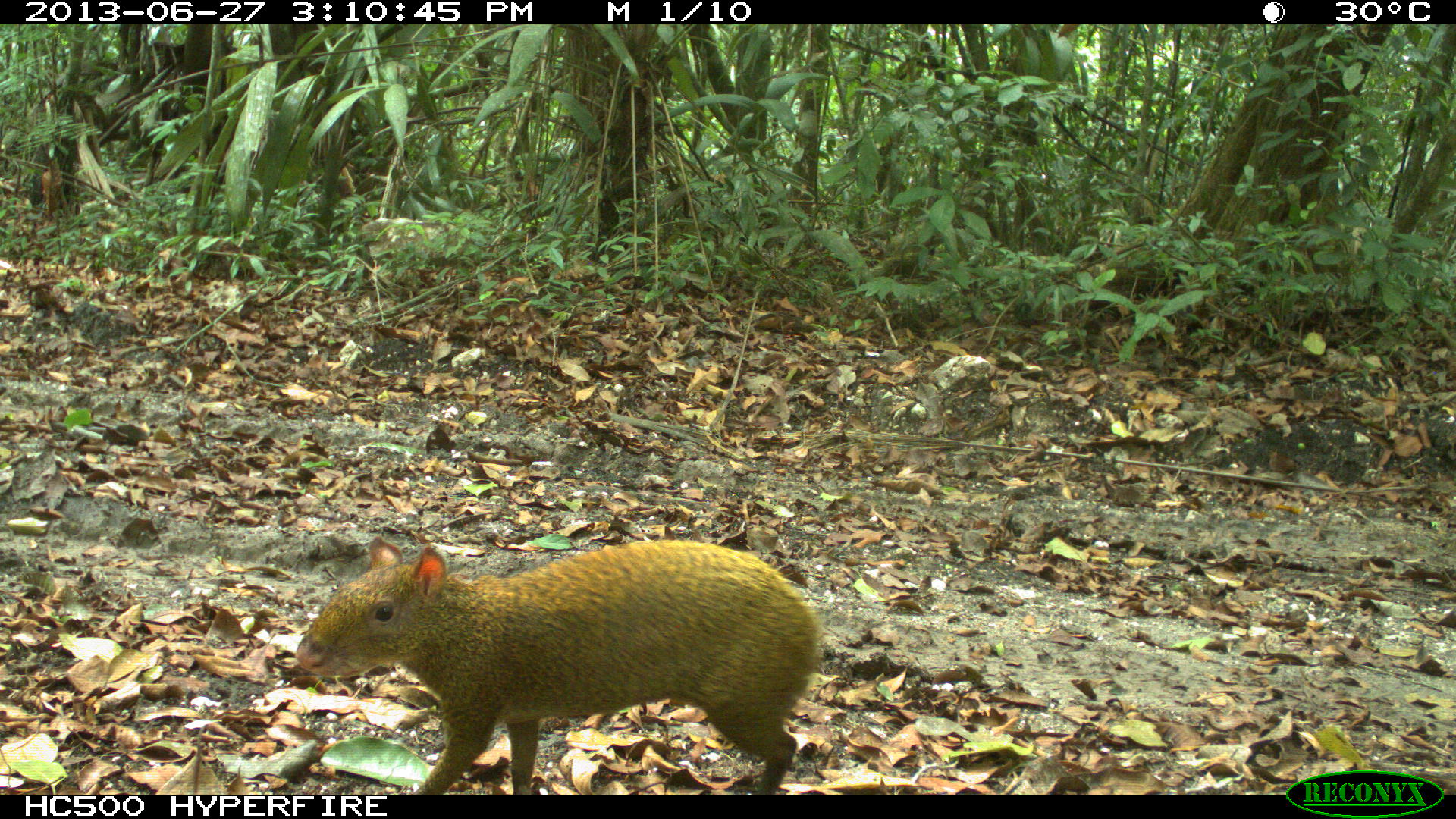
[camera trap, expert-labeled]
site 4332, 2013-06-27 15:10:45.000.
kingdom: Animalia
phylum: Chordata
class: Mammalia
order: Rodentia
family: Dasyproctidae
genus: Dasyprocta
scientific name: Dasyprocta punctata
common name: central american agouti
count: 1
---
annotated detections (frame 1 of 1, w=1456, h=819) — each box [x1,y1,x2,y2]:
dasyprocta punctata: [290,534,821,792]